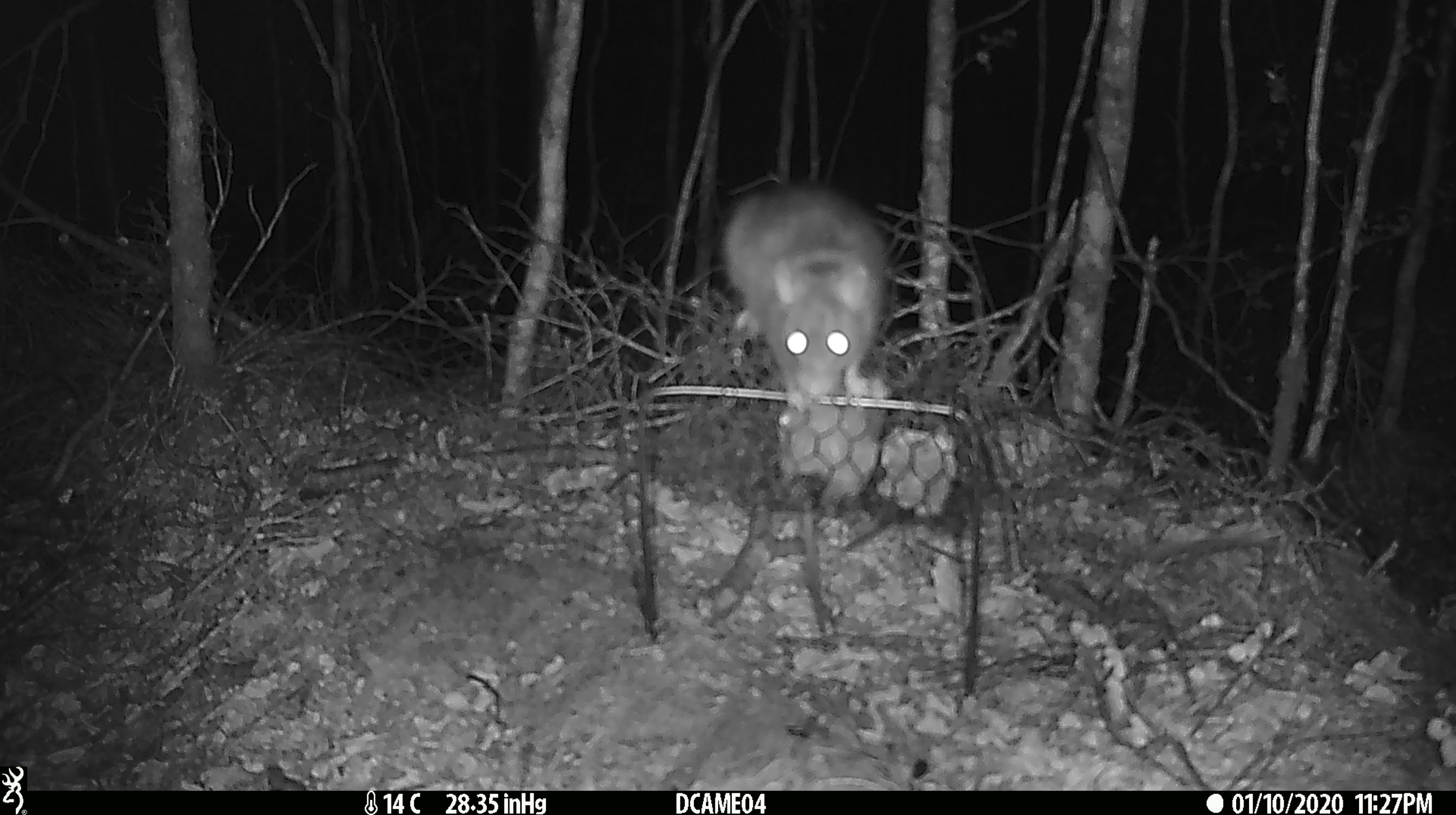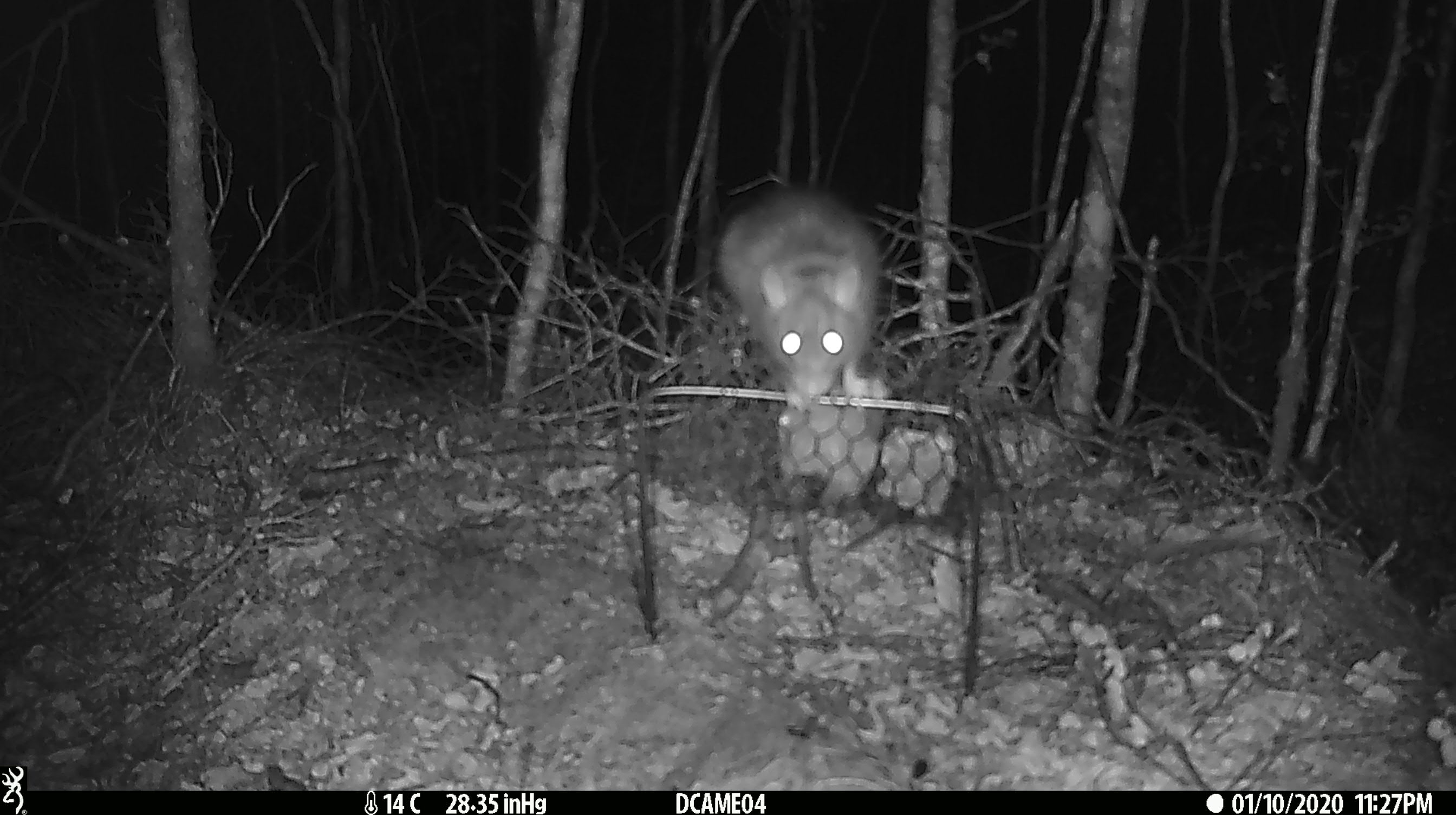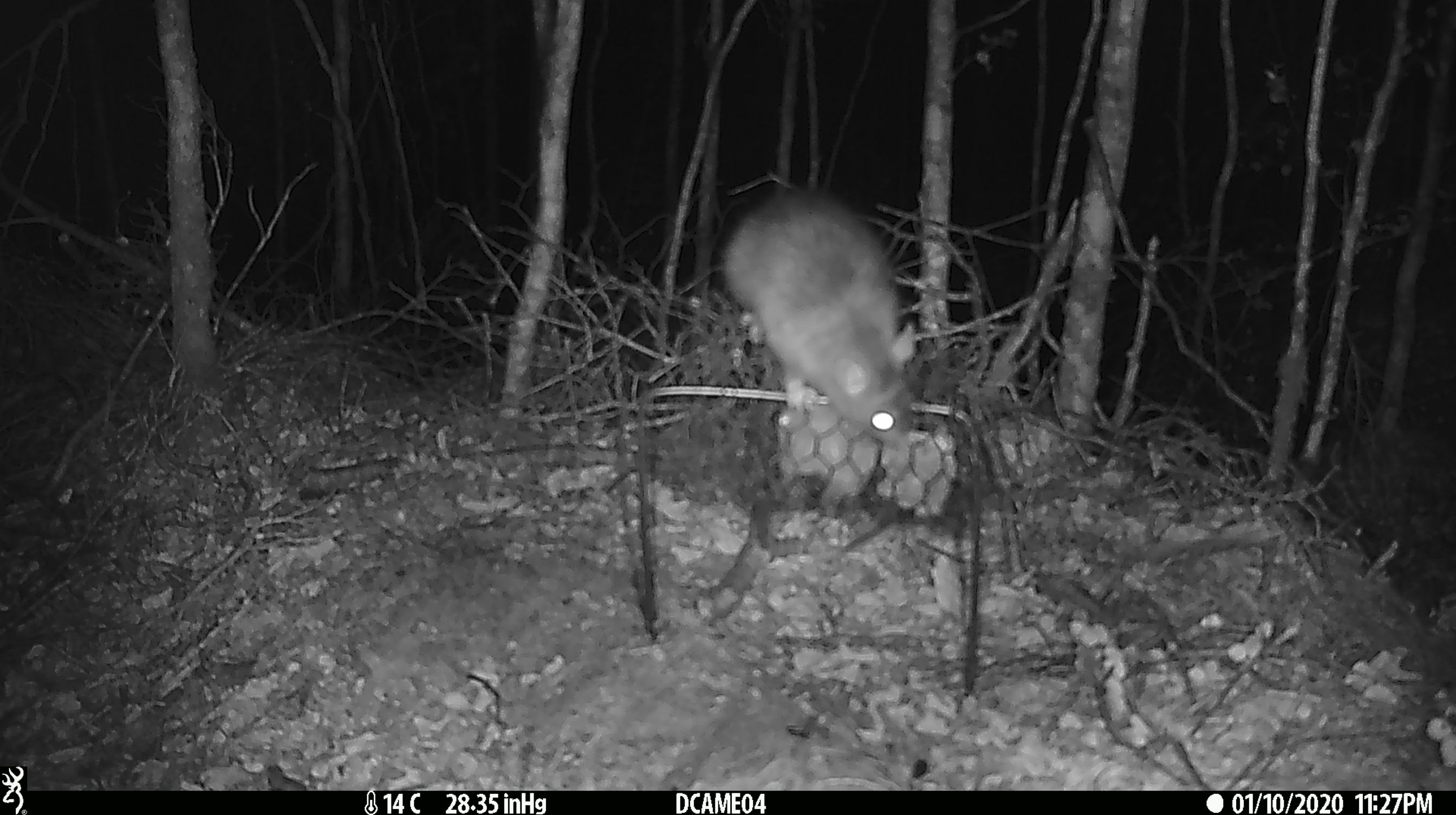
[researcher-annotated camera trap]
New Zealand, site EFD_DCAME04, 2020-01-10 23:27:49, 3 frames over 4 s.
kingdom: Animalia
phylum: Chordata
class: Mammalia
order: Rodentia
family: Muridae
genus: Rattus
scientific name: Rattus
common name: rat